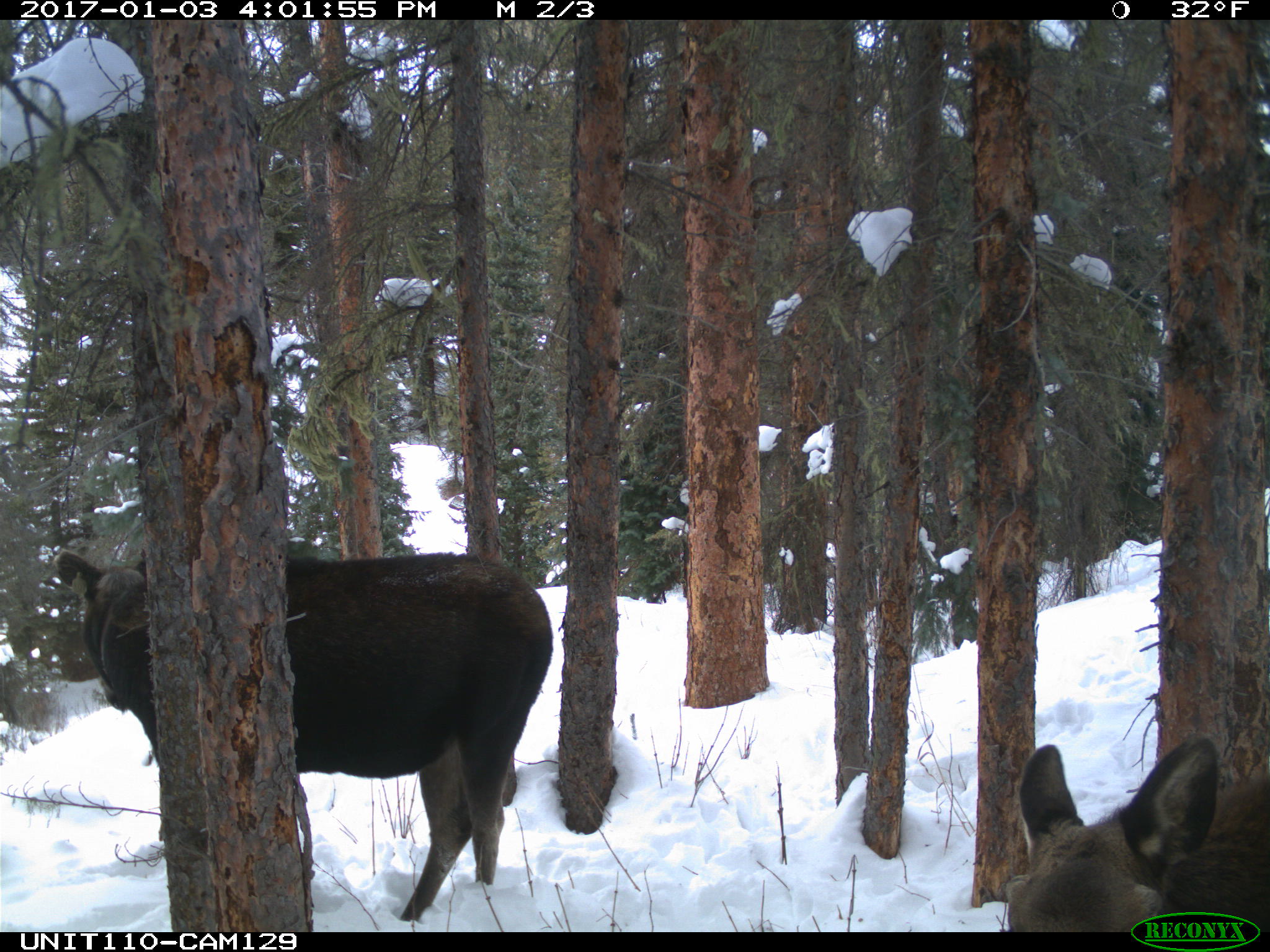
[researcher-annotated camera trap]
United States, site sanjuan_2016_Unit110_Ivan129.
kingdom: Animalia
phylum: Chordata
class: Mammalia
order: Artiodactyla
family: Cervidae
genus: Alces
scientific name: Alces alces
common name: moose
Alces alces (moose).